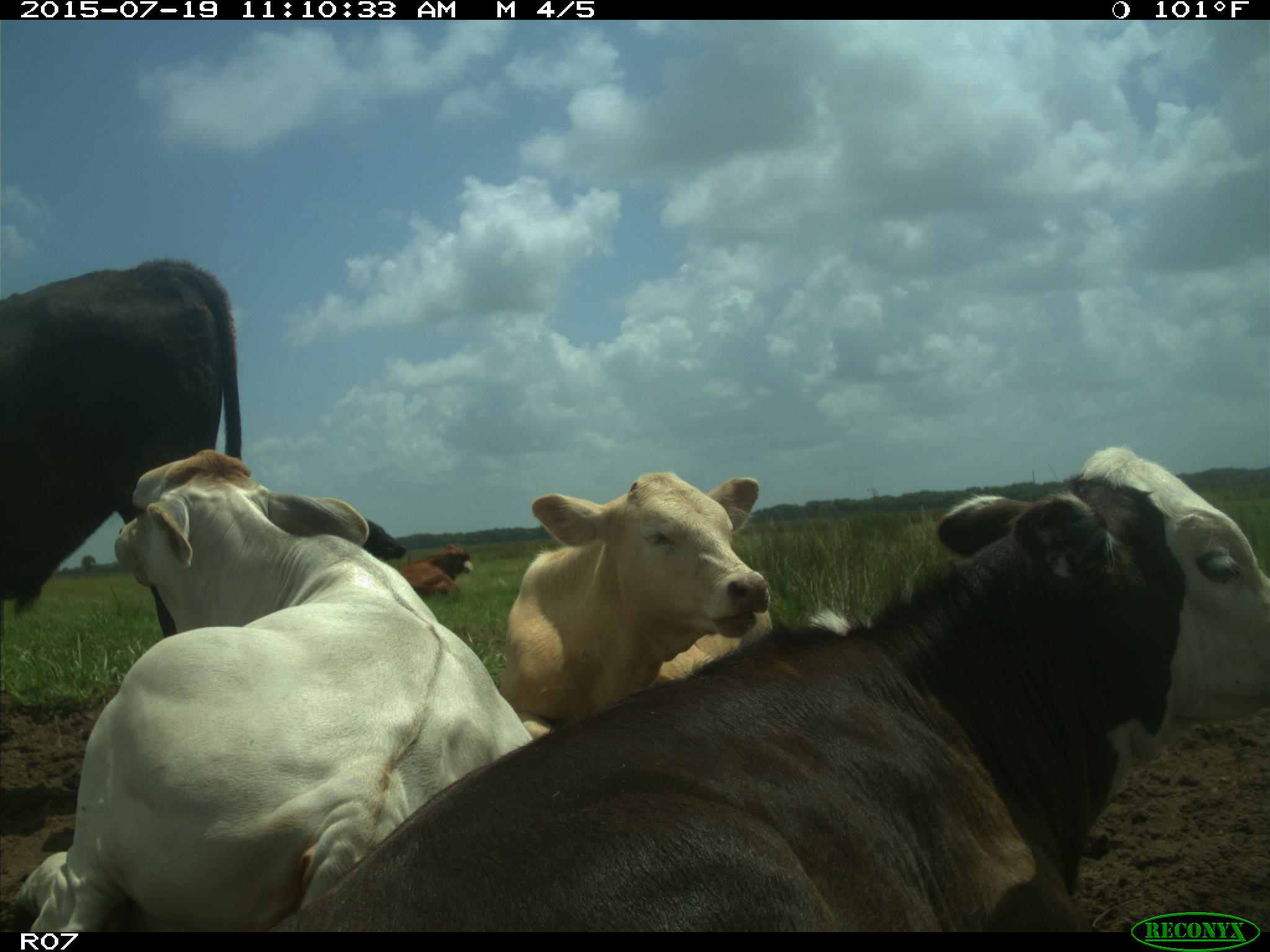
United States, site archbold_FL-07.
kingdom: Animalia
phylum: Chordata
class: Mammalia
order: Artiodactyla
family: Bovidae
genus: Bos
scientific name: Bos taurus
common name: domestic cow